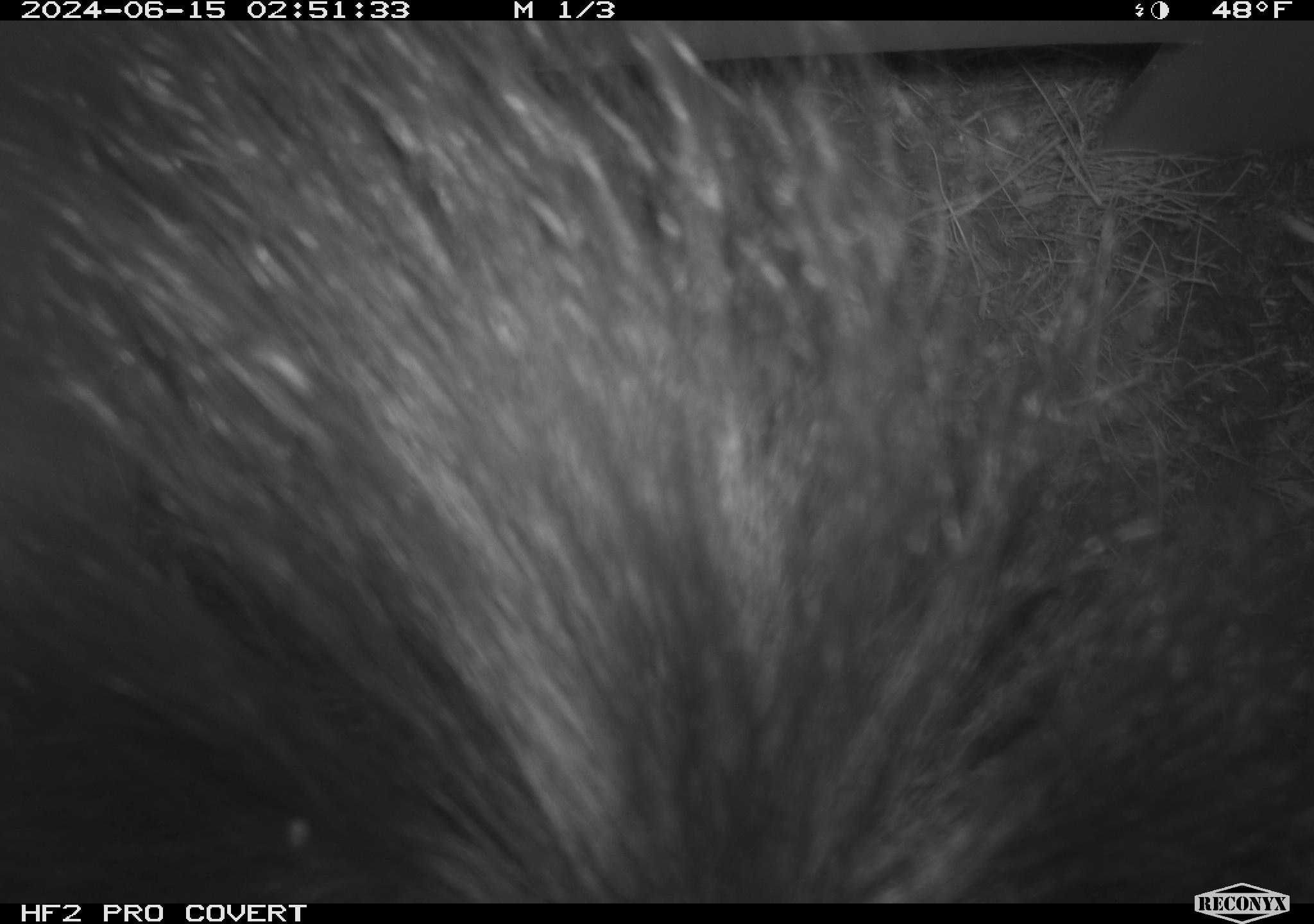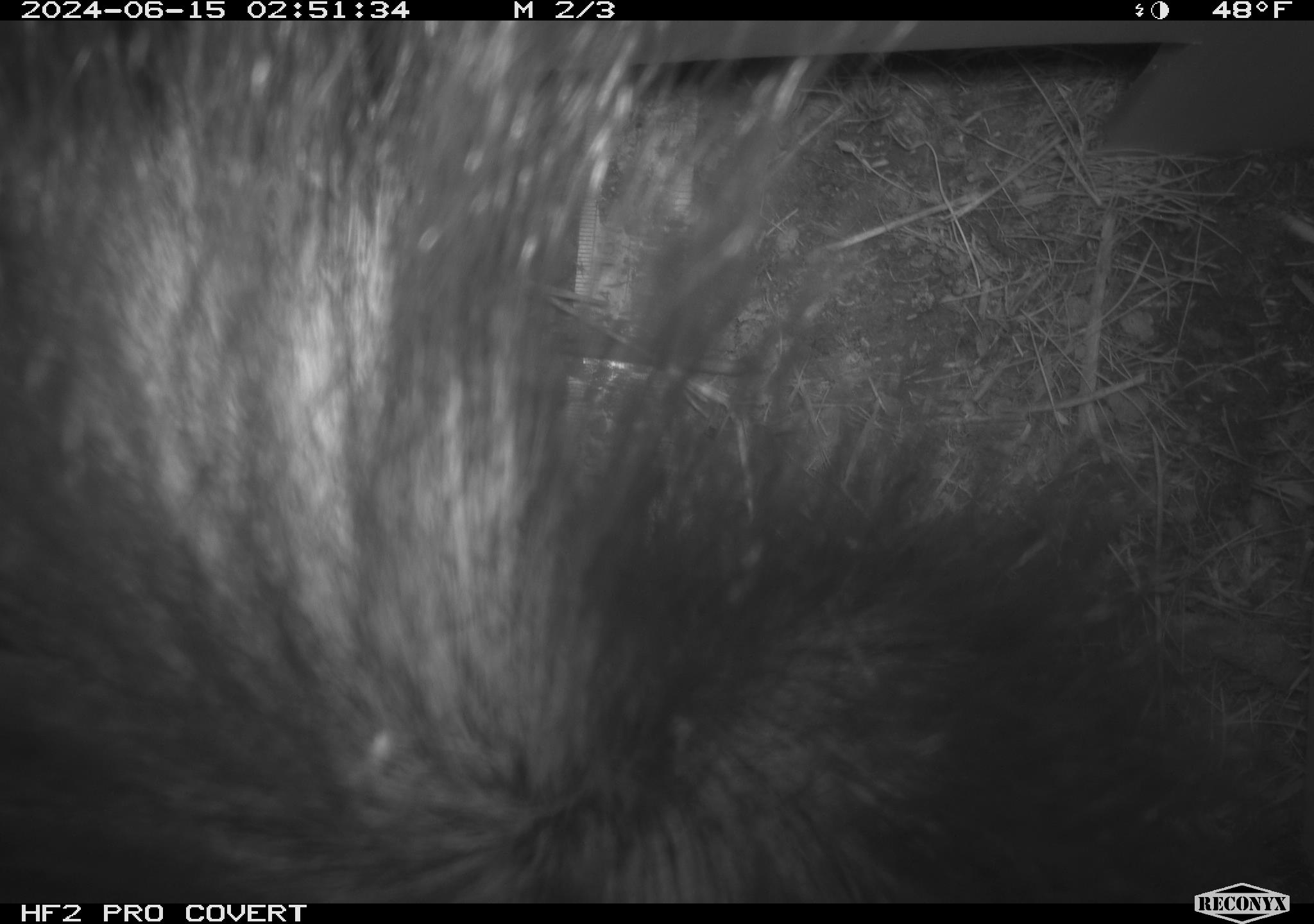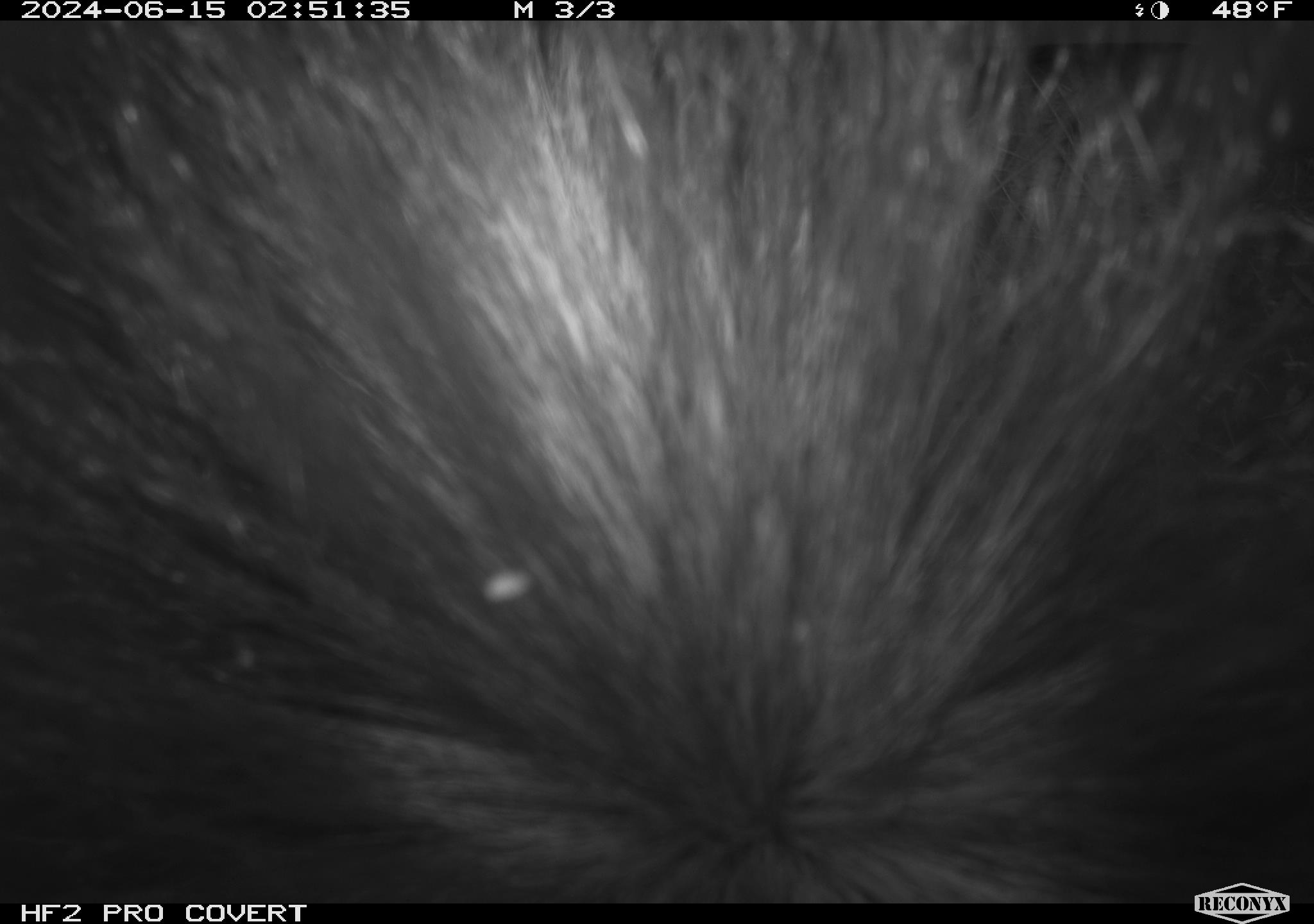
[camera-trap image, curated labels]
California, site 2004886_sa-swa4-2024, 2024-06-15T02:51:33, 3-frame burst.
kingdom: Animalia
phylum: Chordata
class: Mammalia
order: Carnivora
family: Mephitidae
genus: Mephitis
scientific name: Mephitis mephitis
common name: striped skunk